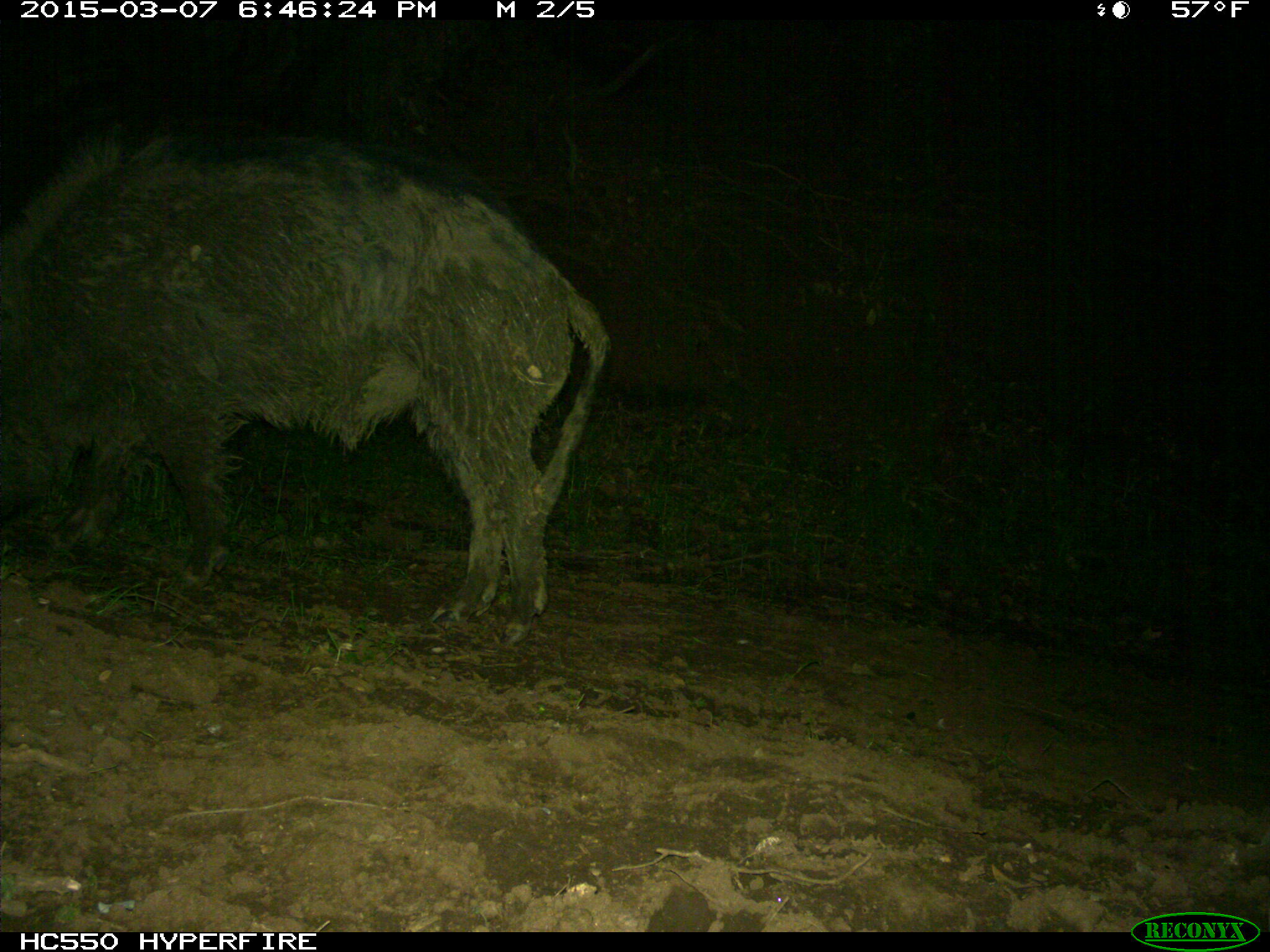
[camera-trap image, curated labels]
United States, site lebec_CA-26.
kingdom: Animalia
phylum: Chordata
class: Mammalia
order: Artiodactyla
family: Suidae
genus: Sus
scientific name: Sus scrofa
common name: wild boar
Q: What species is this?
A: Sus scrofa (wild boar).